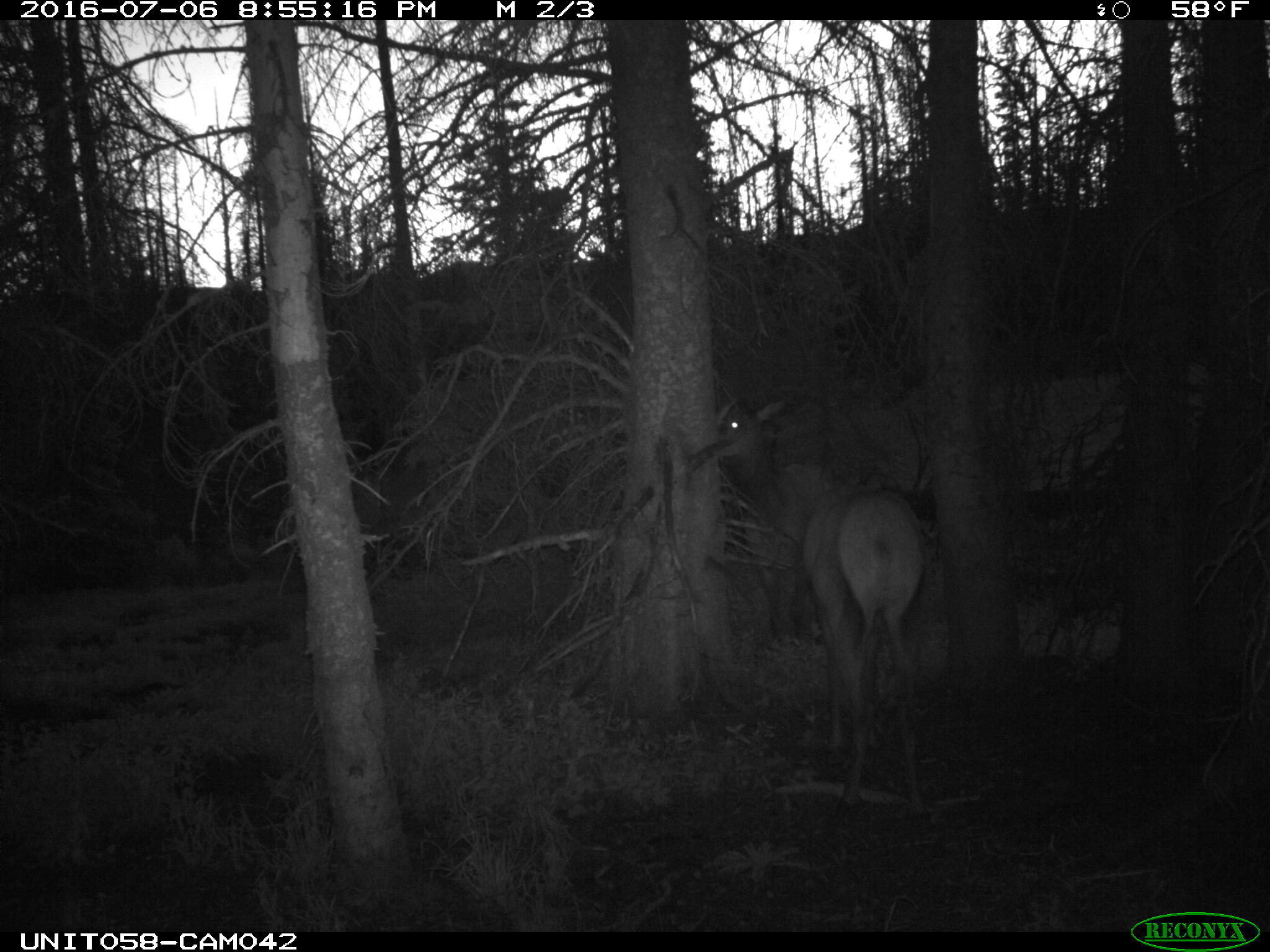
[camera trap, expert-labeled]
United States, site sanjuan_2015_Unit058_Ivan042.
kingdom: Animalia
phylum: Chordata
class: Mammalia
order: Artiodactyla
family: Cervidae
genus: Cervus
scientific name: Cervus elaphus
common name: red deer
Cervus elaphus (red deer).